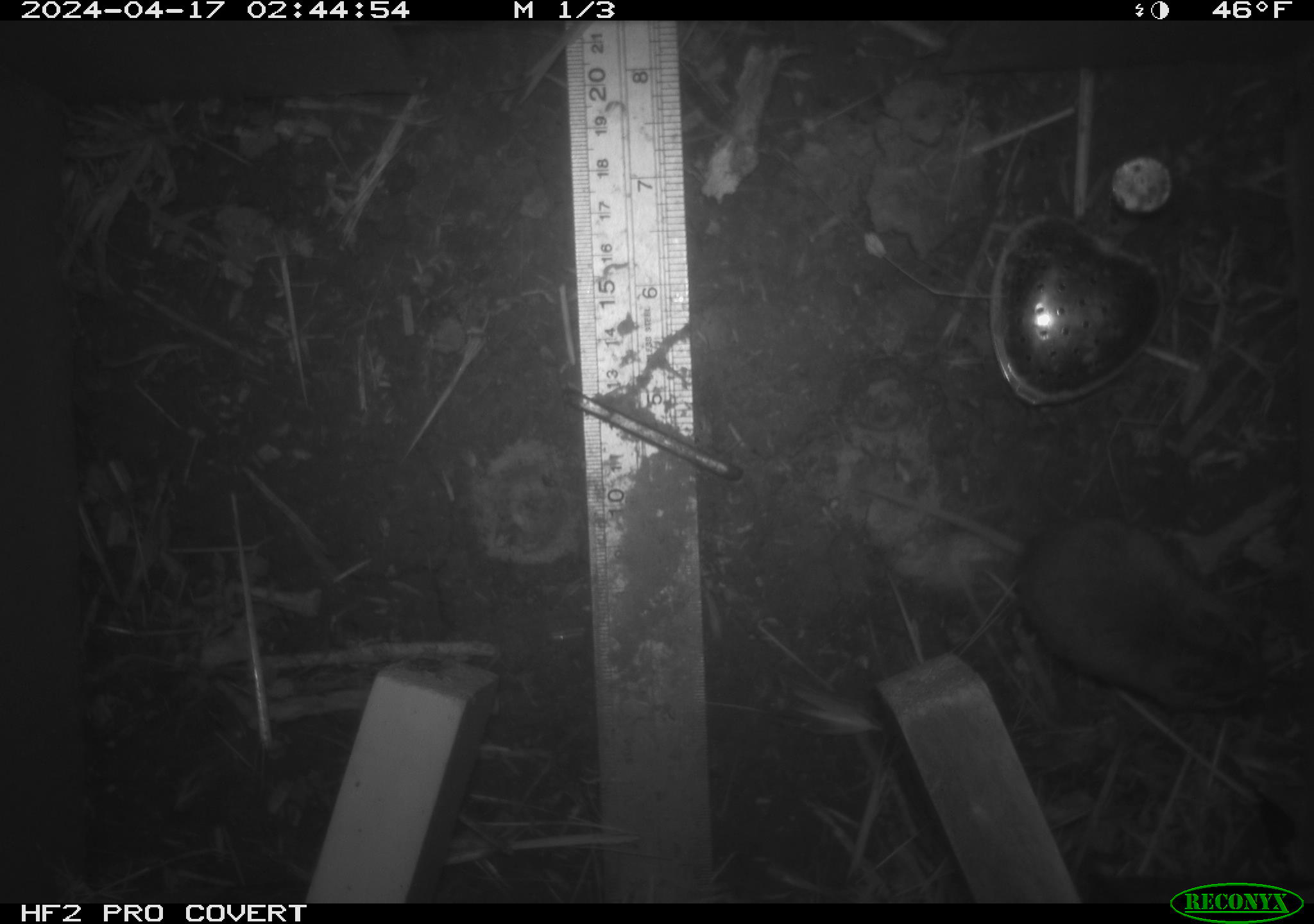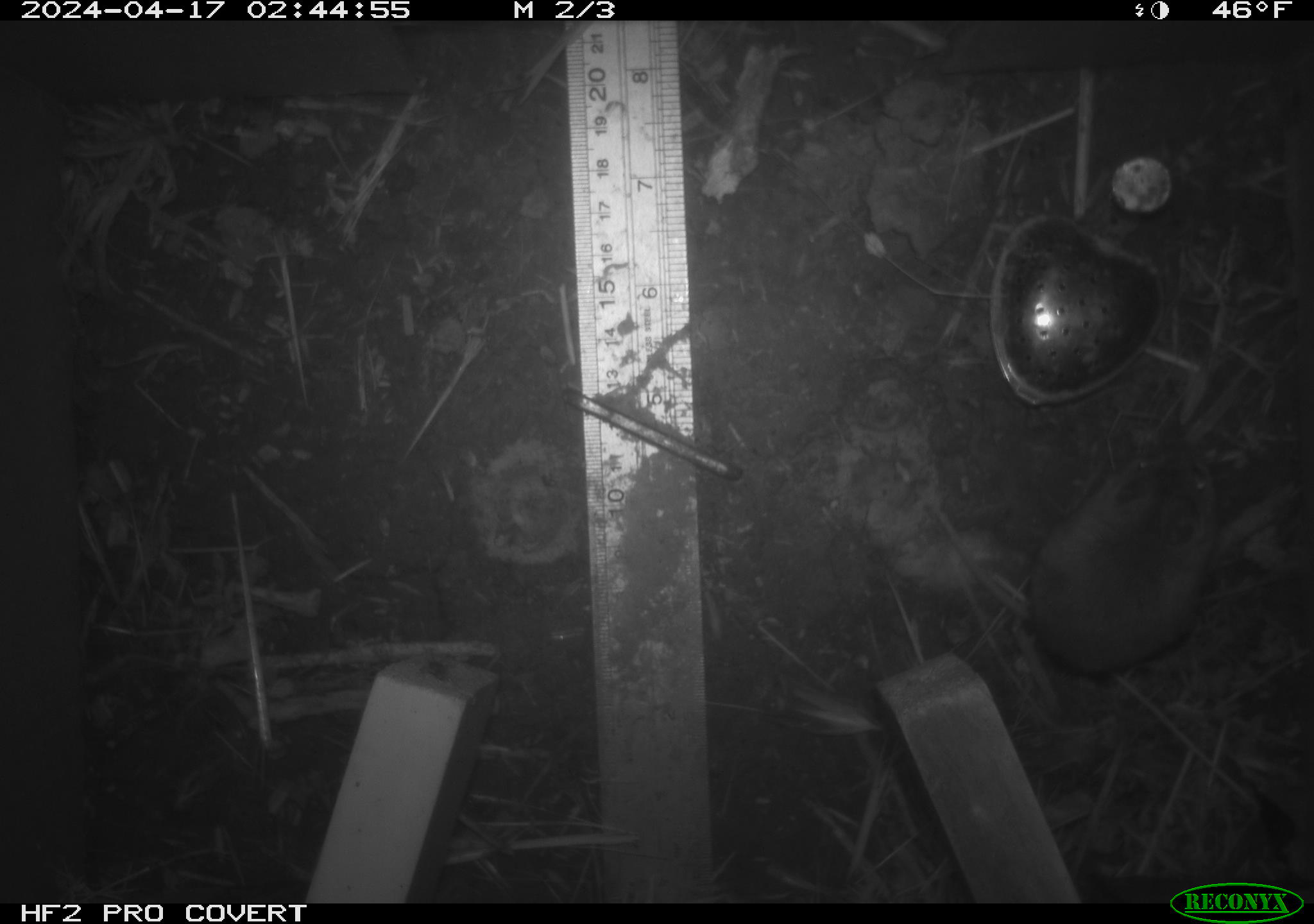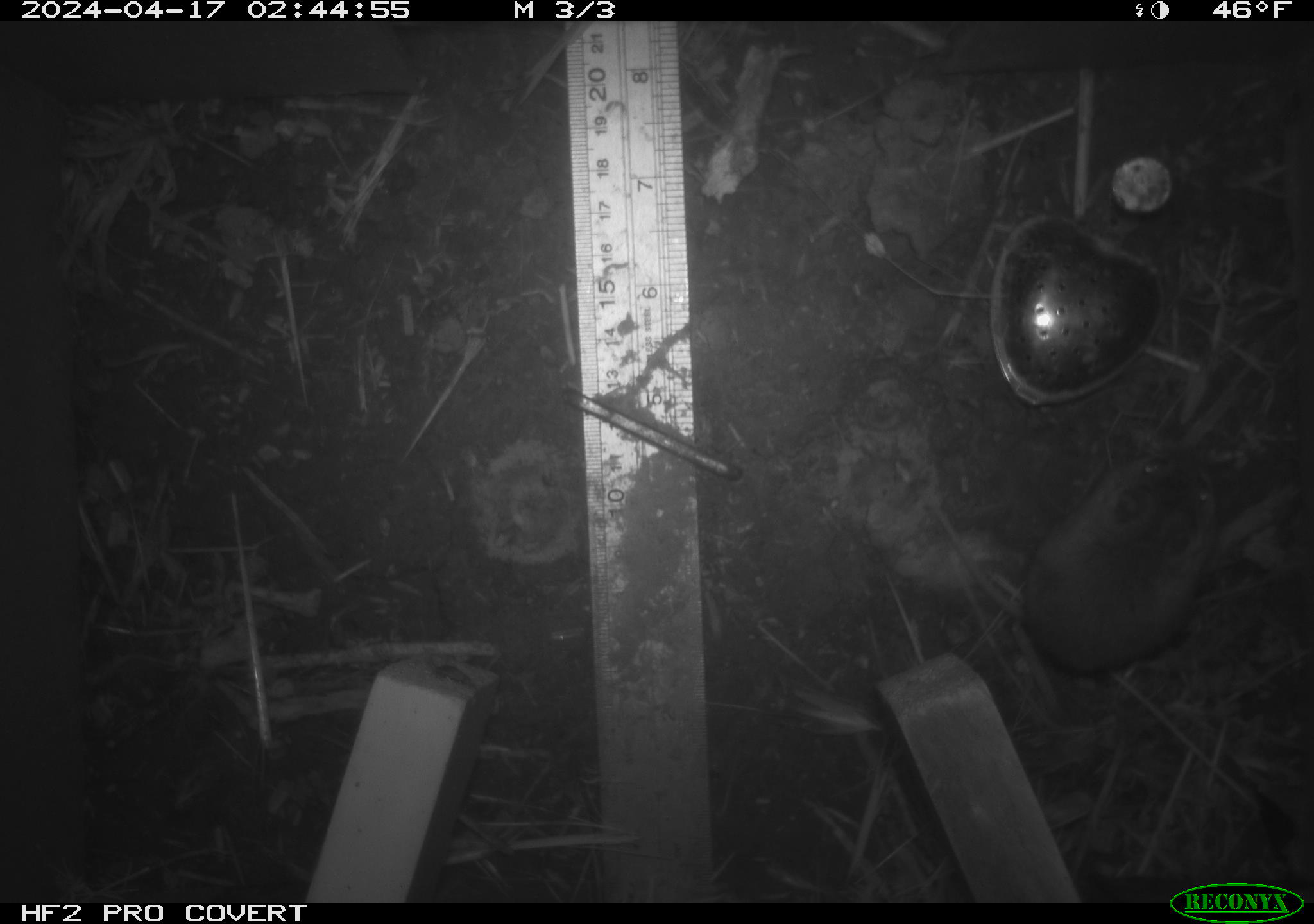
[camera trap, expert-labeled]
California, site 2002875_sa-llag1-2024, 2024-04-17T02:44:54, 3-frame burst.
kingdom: Animalia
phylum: Chordata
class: Mammalia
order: Rodentia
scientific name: Rodentia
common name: mouse species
Mouse species (Rodentia).